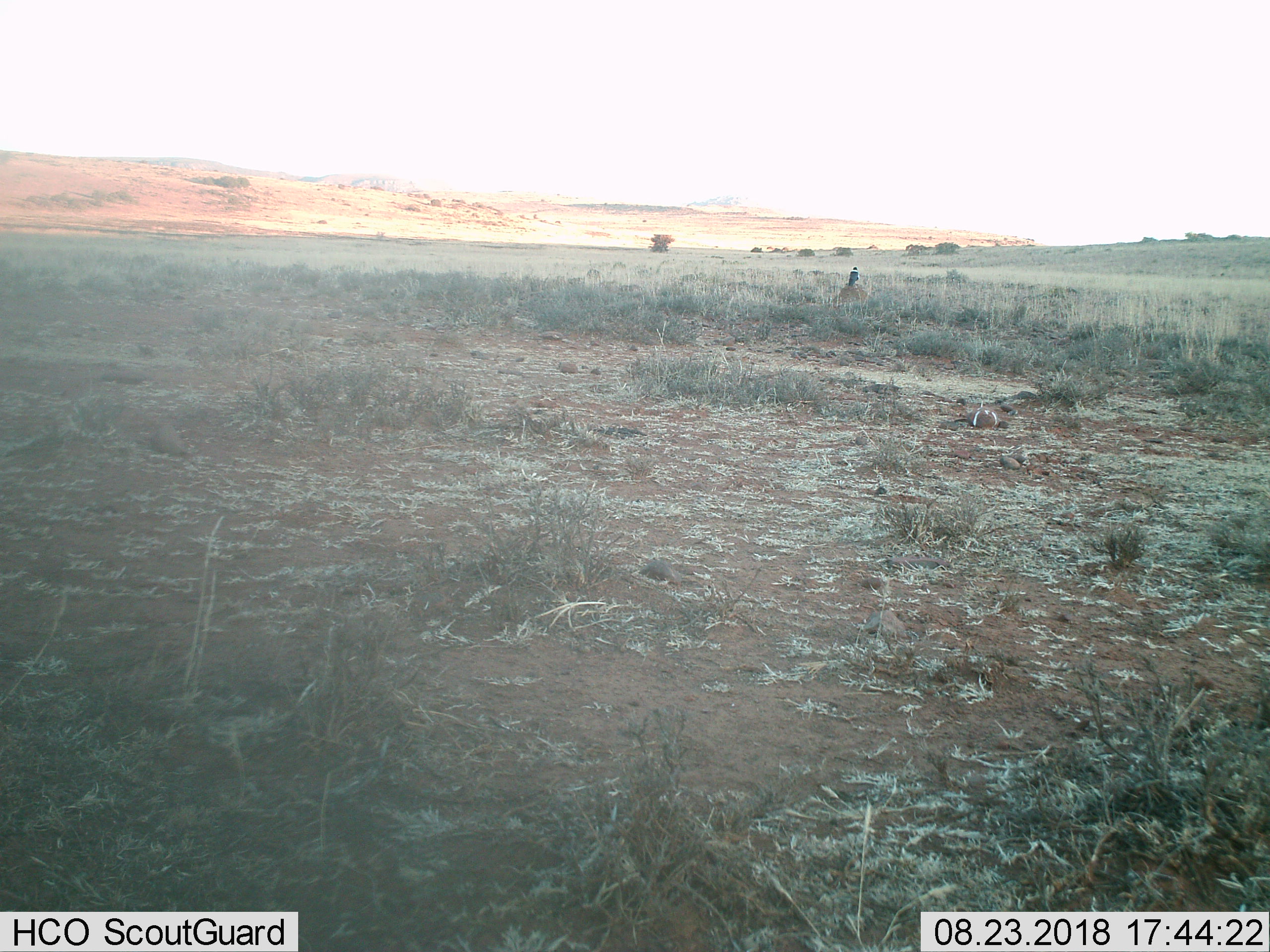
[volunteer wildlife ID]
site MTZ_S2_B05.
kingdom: Animalia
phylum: Chordata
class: Aves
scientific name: Aves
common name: bird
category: birdother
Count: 1.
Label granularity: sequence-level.